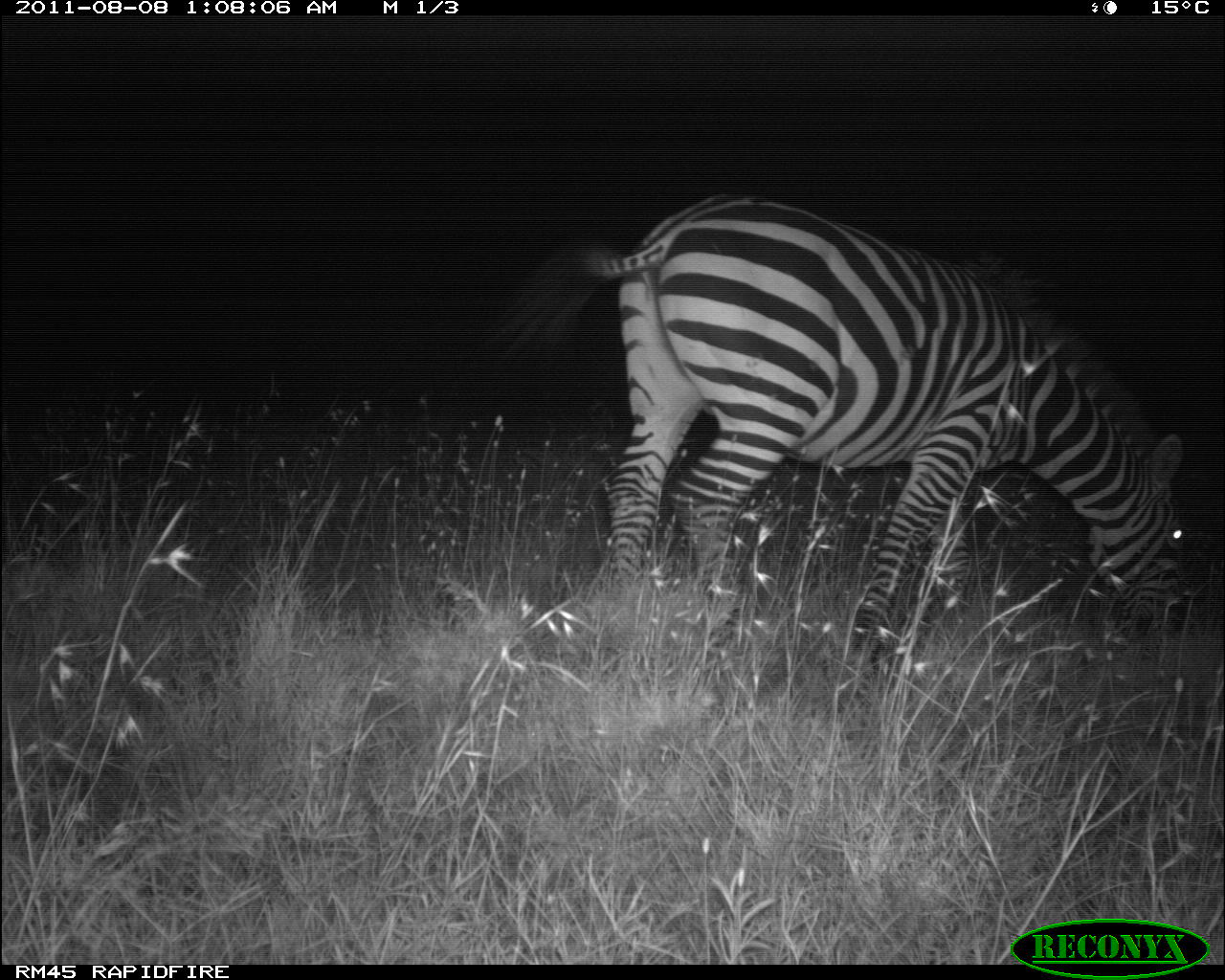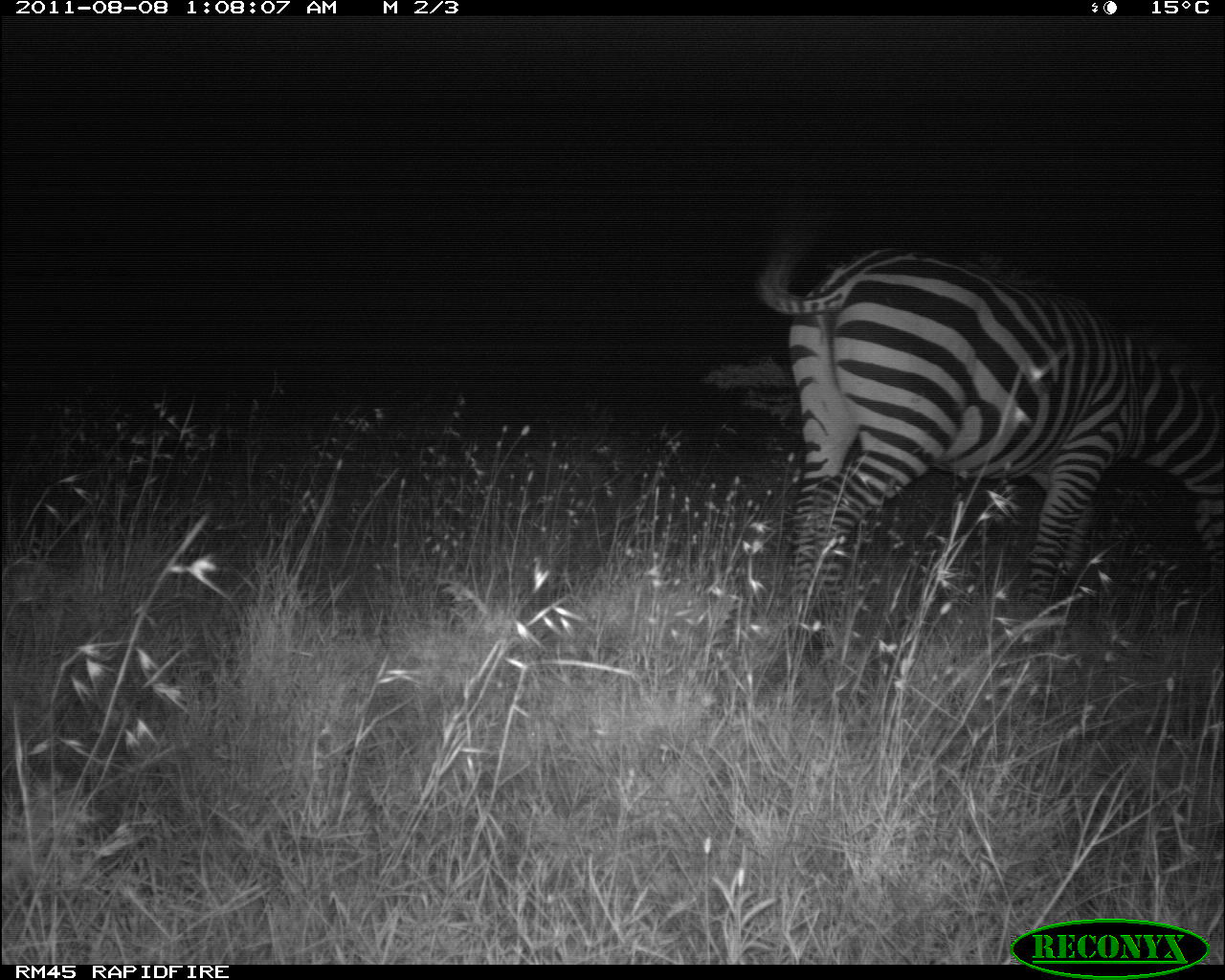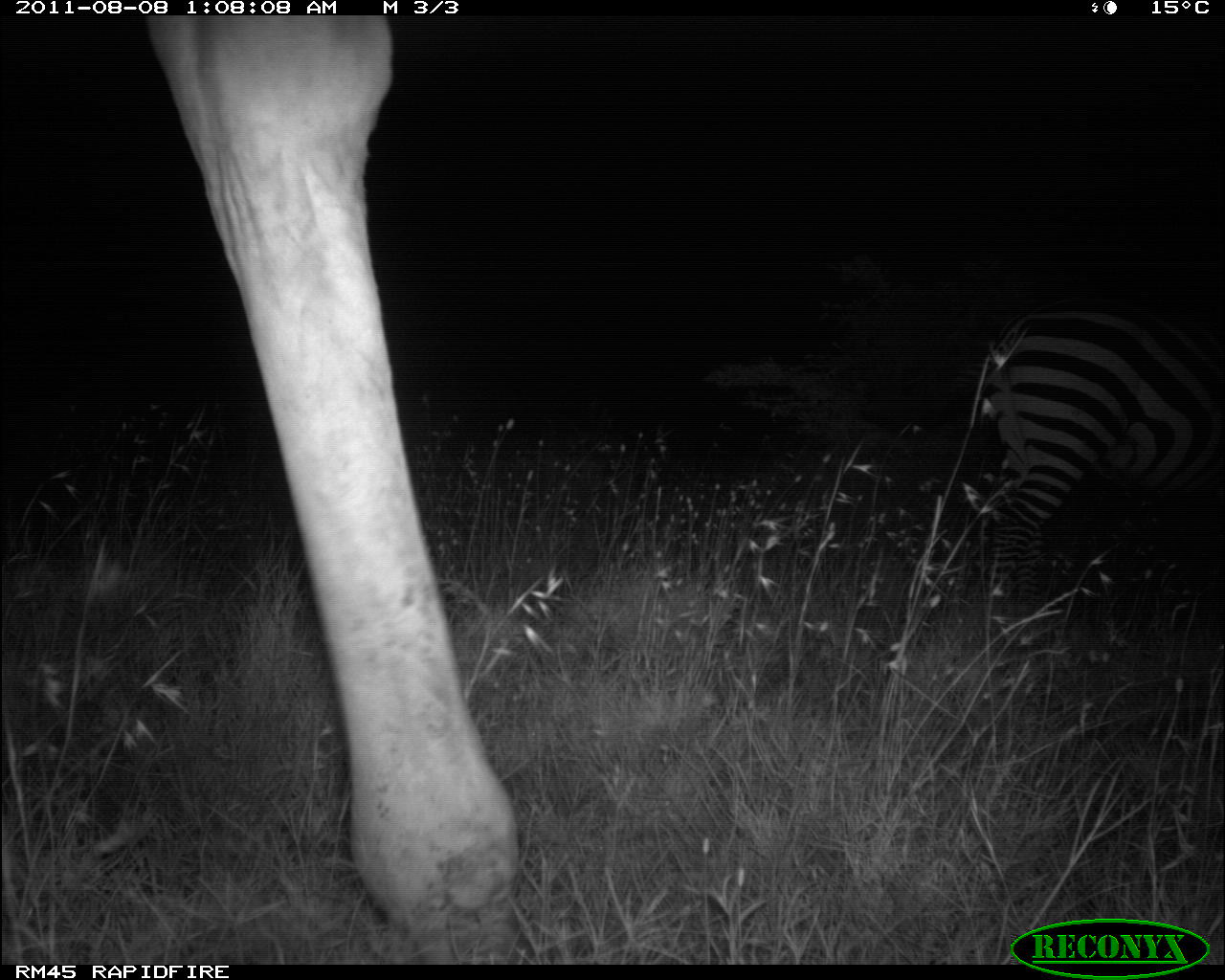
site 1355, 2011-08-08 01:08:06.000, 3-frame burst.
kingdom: Animalia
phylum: Chordata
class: Mammalia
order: Perissodactyla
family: Equidae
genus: Equus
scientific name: Equus quagga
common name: plains zebra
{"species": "Equus quagga (plains zebra)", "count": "1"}